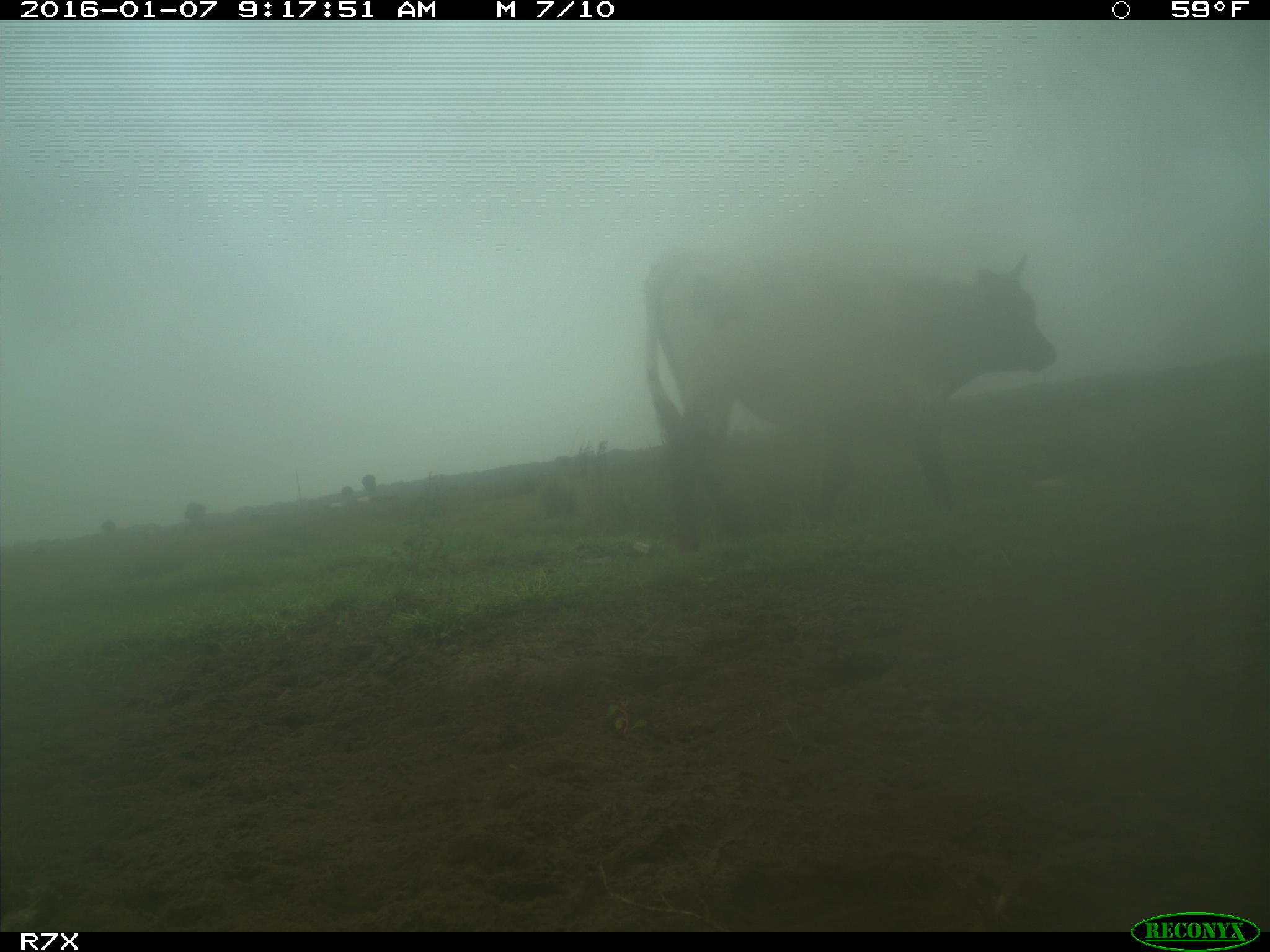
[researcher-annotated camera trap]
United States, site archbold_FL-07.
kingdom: Animalia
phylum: Chordata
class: Mammalia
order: Artiodactyla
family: Bovidae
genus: Bos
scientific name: Bos taurus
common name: domestic cow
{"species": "Bos taurus (domestic cow)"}